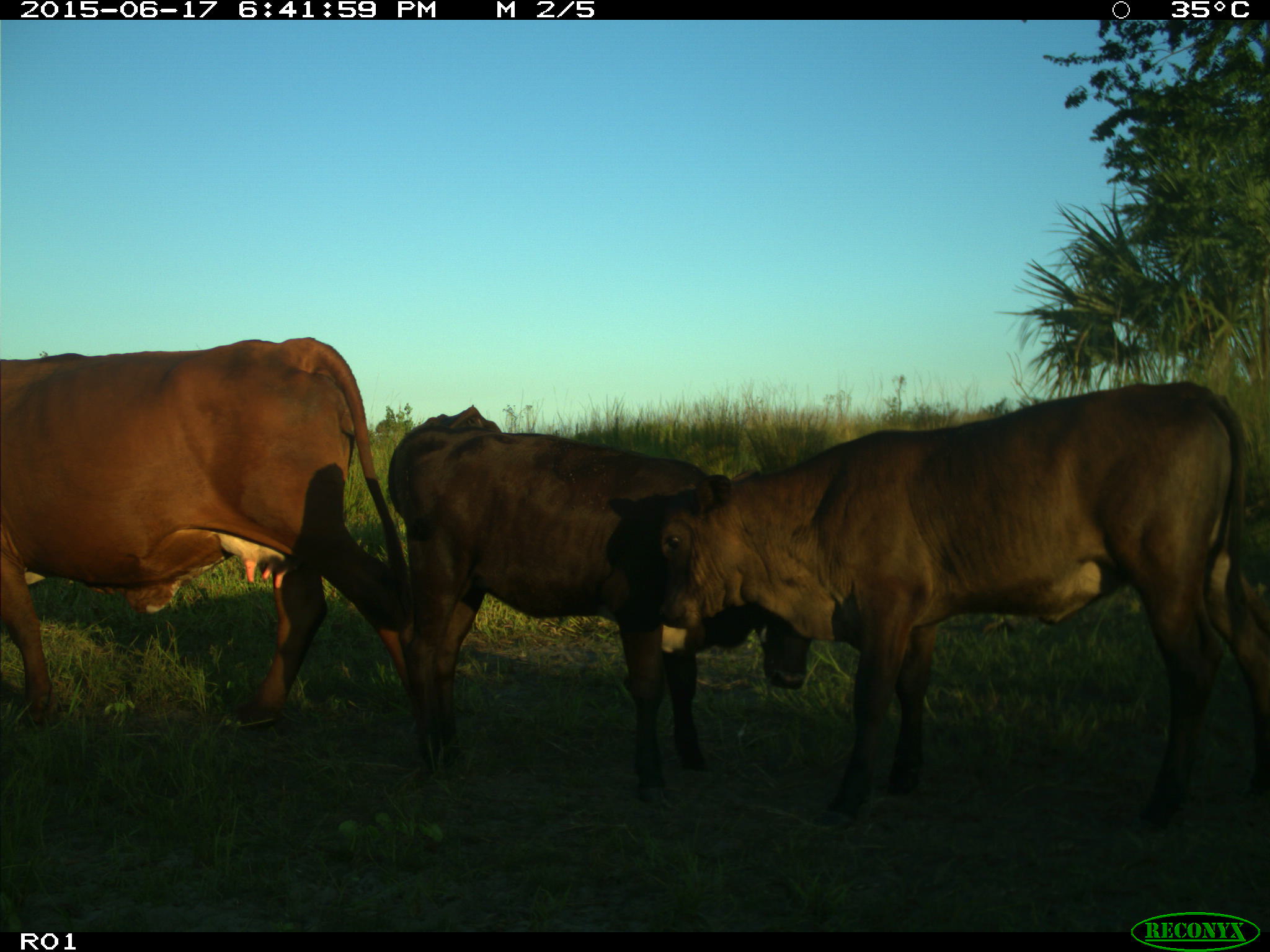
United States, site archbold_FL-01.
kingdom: Animalia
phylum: Chordata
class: Mammalia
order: Artiodactyla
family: Bovidae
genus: Bos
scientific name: Bos taurus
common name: domestic cow